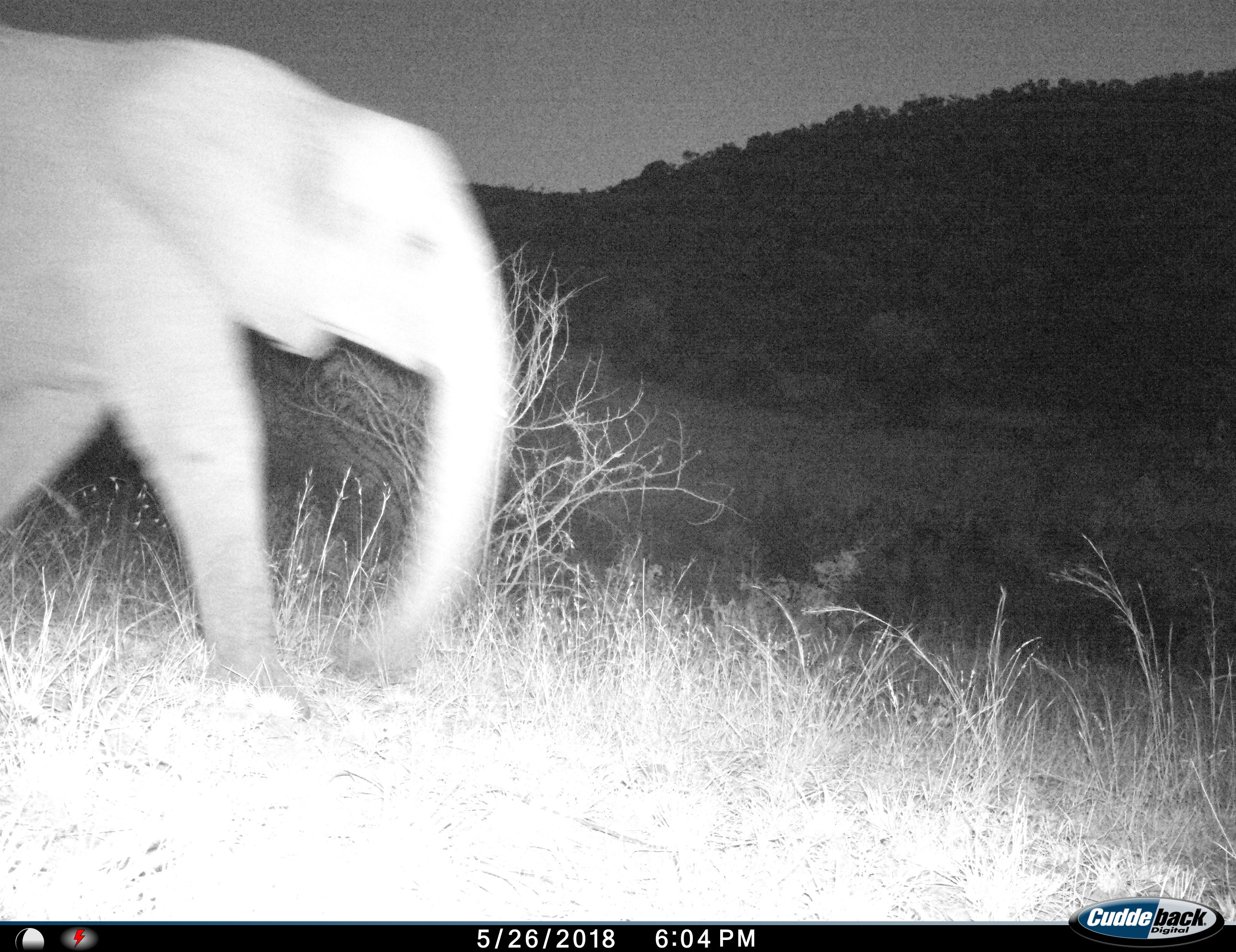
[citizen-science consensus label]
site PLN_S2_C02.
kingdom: Animalia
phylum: Chordata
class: Mammalia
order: Proboscidea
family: Elephantidae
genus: Loxodonta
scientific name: Loxodonta africana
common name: african bush elephant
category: elephant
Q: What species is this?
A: Elephant (african bush elephant) (Loxodonta africana).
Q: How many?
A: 1.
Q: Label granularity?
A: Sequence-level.